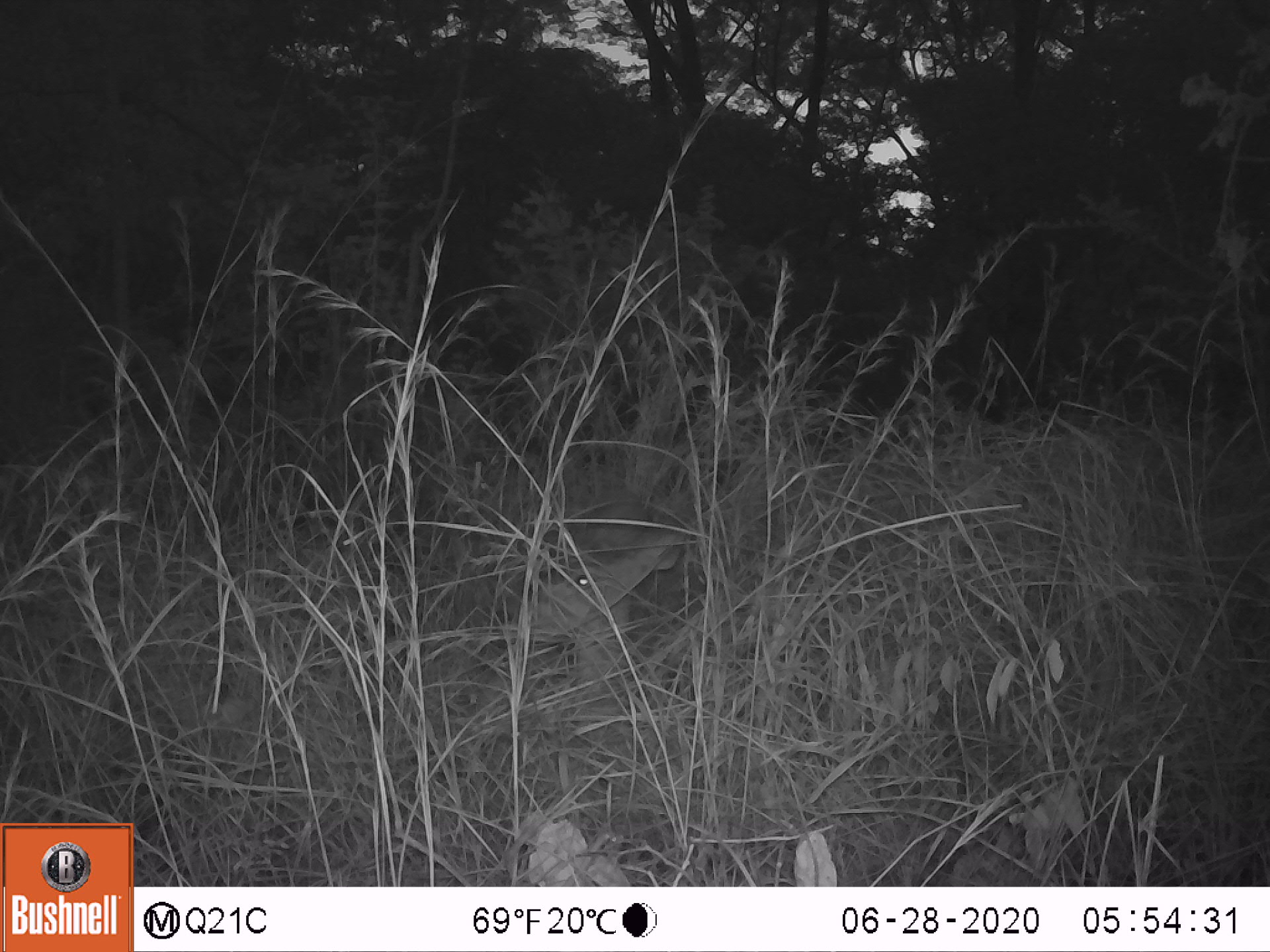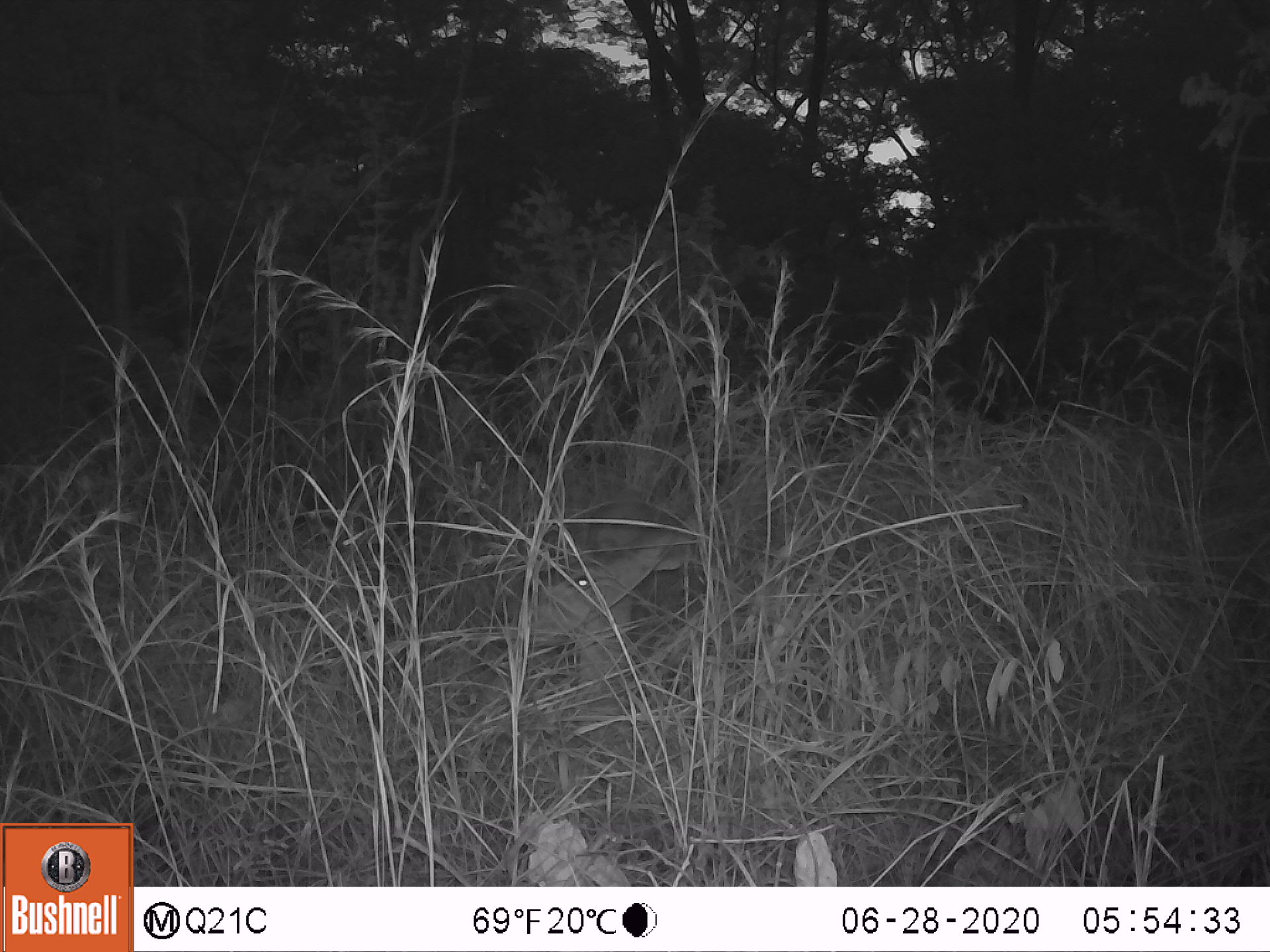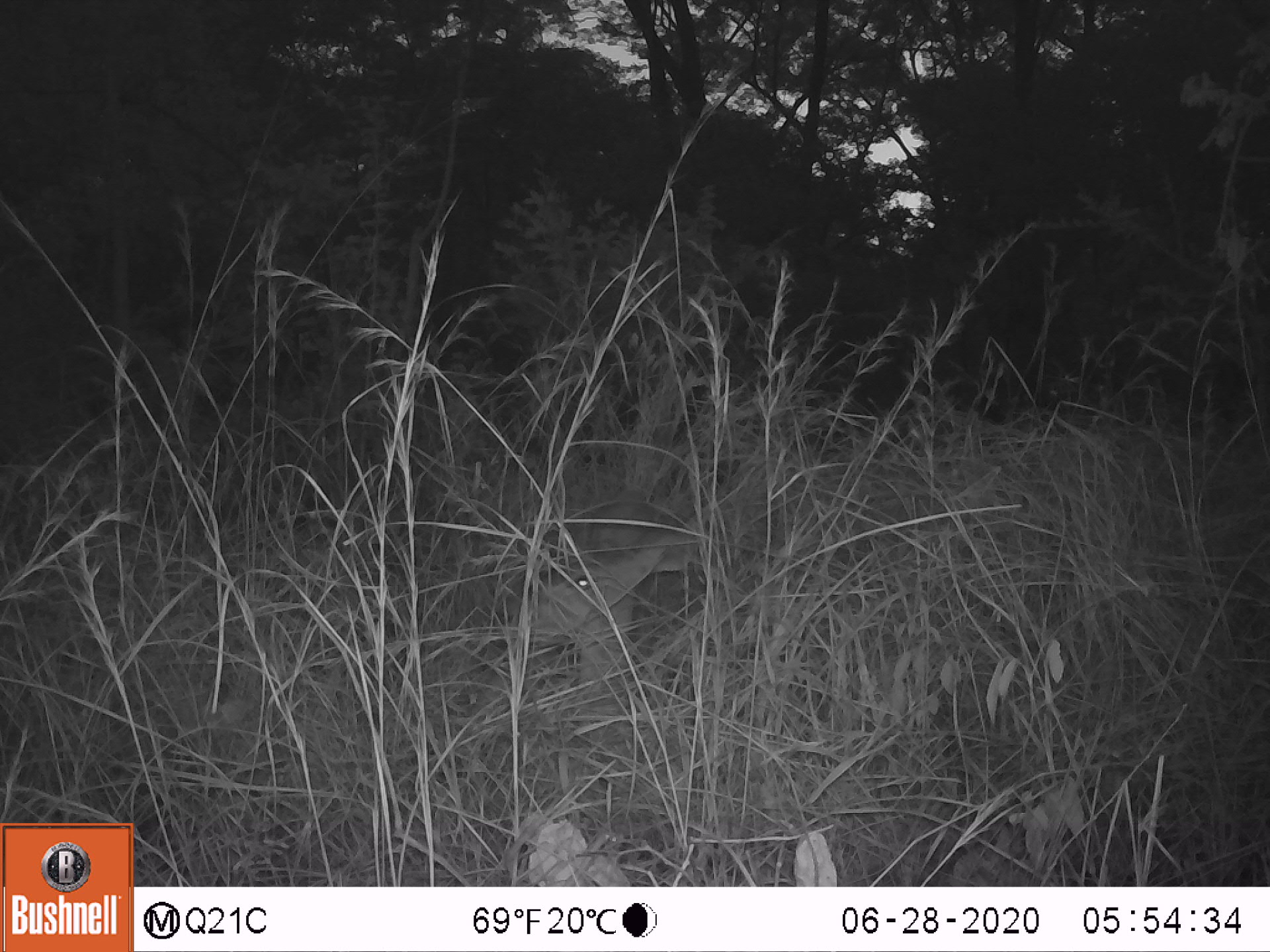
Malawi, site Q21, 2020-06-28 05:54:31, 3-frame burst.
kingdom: Animalia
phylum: Chordata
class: Mammalia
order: Artiodactyla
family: Bovidae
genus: Tragelaphus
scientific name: Tragelaphus strepsiceros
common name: greater kudu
Greater kudu (Tragelaphus strepsiceros), count 1.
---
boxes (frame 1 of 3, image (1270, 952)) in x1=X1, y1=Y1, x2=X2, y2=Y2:
greater kudu: x1=501, y1=532, x2=663, y2=737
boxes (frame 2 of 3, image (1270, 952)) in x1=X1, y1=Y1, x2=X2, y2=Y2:
greater kudu: x1=472, y1=505, x2=717, y2=736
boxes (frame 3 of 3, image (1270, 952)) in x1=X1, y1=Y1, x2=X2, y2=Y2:
greater kudu: x1=496, y1=493, x2=700, y2=700